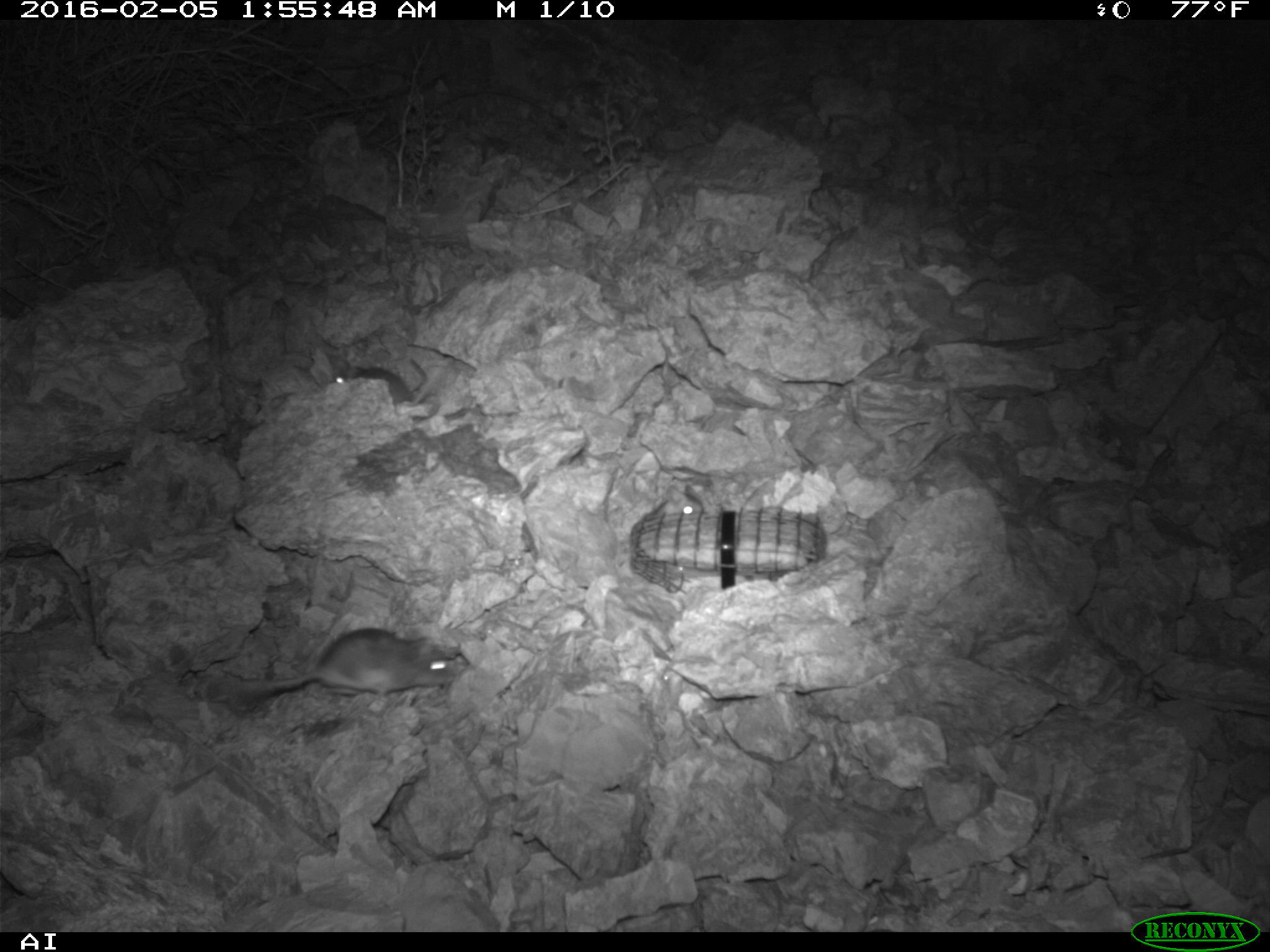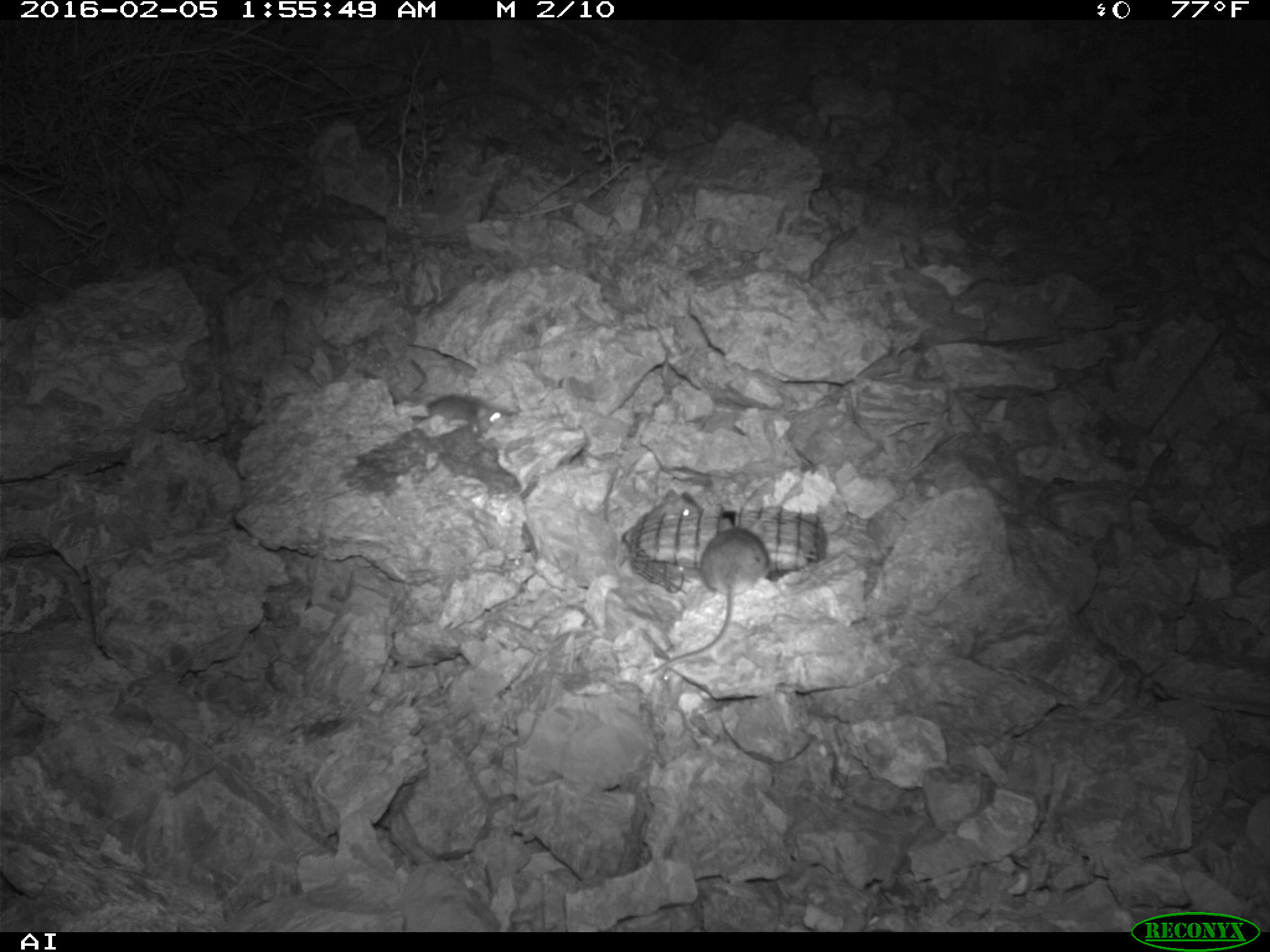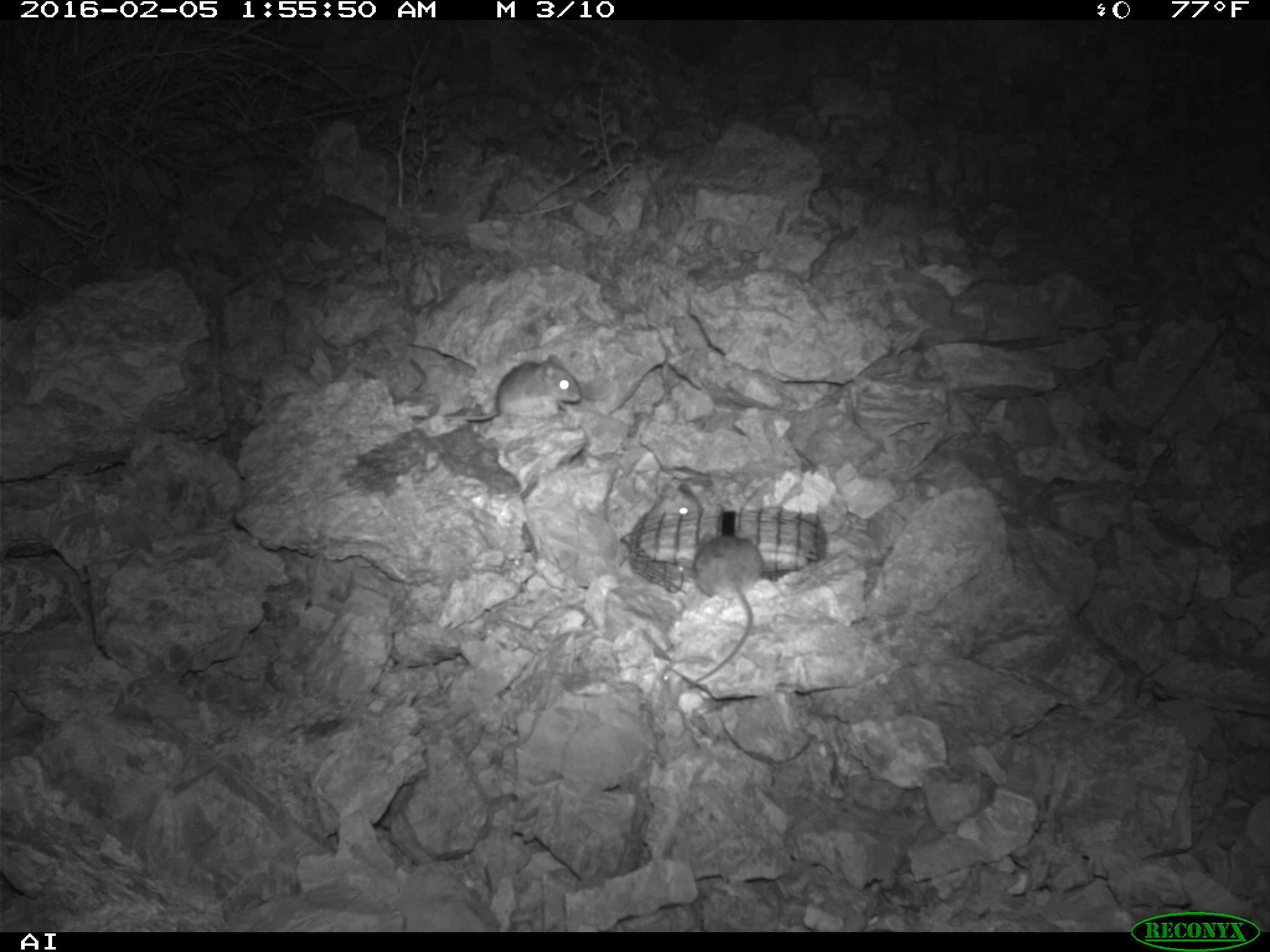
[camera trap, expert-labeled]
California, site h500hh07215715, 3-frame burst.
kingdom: Animalia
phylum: Chordata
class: Mammalia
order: Rodentia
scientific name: Rodentia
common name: rodent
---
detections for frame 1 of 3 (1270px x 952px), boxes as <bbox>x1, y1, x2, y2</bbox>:
rodent: <bbox>203, 624, 461, 712</bbox>; <bbox>335, 364, 415, 406</bbox>; <bbox>654, 484, 704, 516</bbox>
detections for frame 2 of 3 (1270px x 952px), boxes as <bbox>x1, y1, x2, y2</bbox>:
rodent: <bbox>650, 518, 770, 674</bbox>; <bbox>408, 358, 511, 433</bbox>; <bbox>647, 490, 699, 520</bbox>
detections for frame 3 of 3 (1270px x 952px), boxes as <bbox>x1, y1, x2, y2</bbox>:
rodent: <bbox>678, 532, 764, 692</bbox>; <bbox>408, 353, 582, 423</bbox>; <bbox>619, 481, 701, 567</bbox>